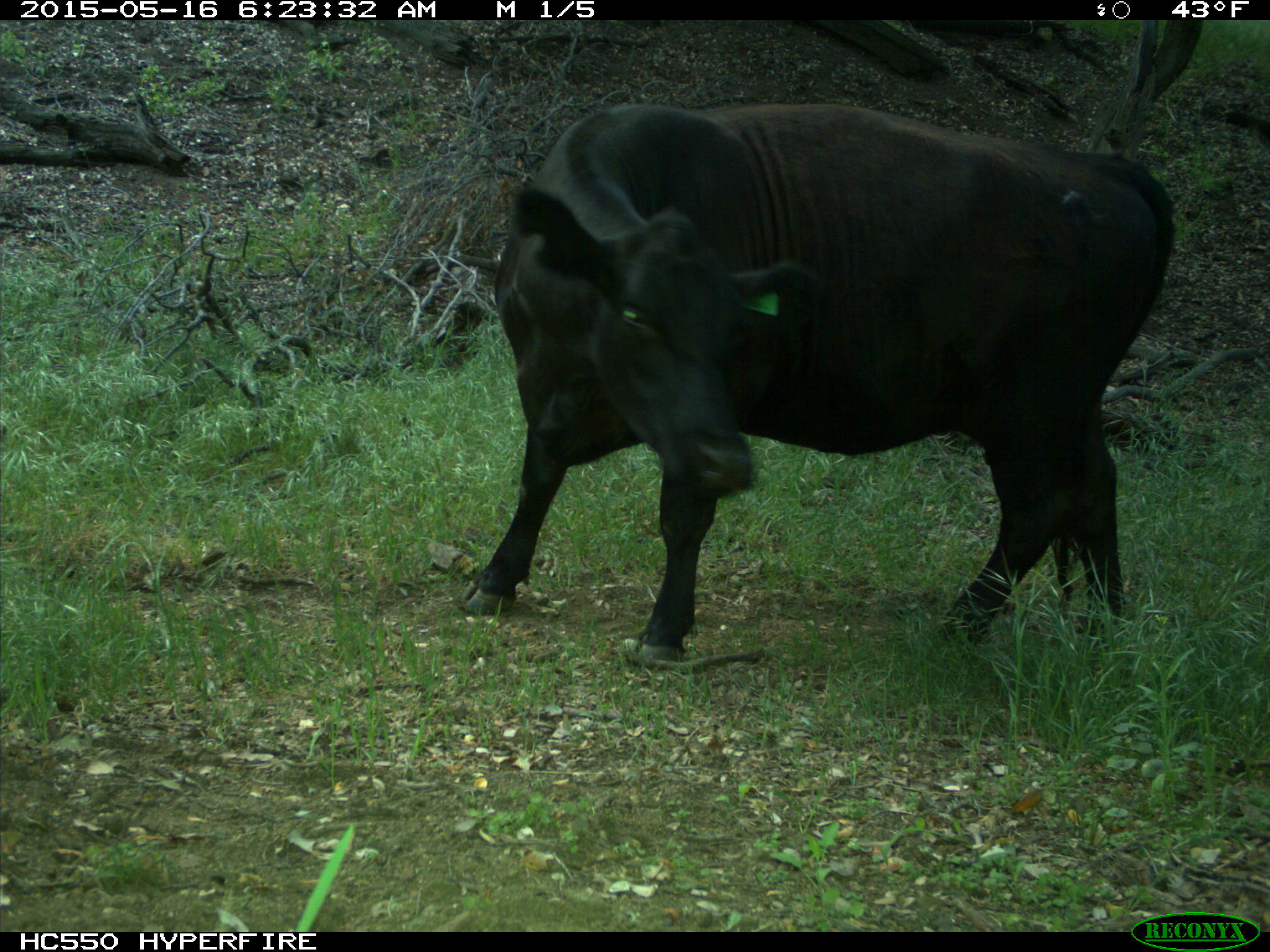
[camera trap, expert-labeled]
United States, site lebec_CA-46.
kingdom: Animalia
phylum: Chordata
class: Mammalia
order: Artiodactyla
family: Bovidae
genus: Bos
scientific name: Bos taurus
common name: domestic cow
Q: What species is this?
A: Bos taurus (domestic cow).